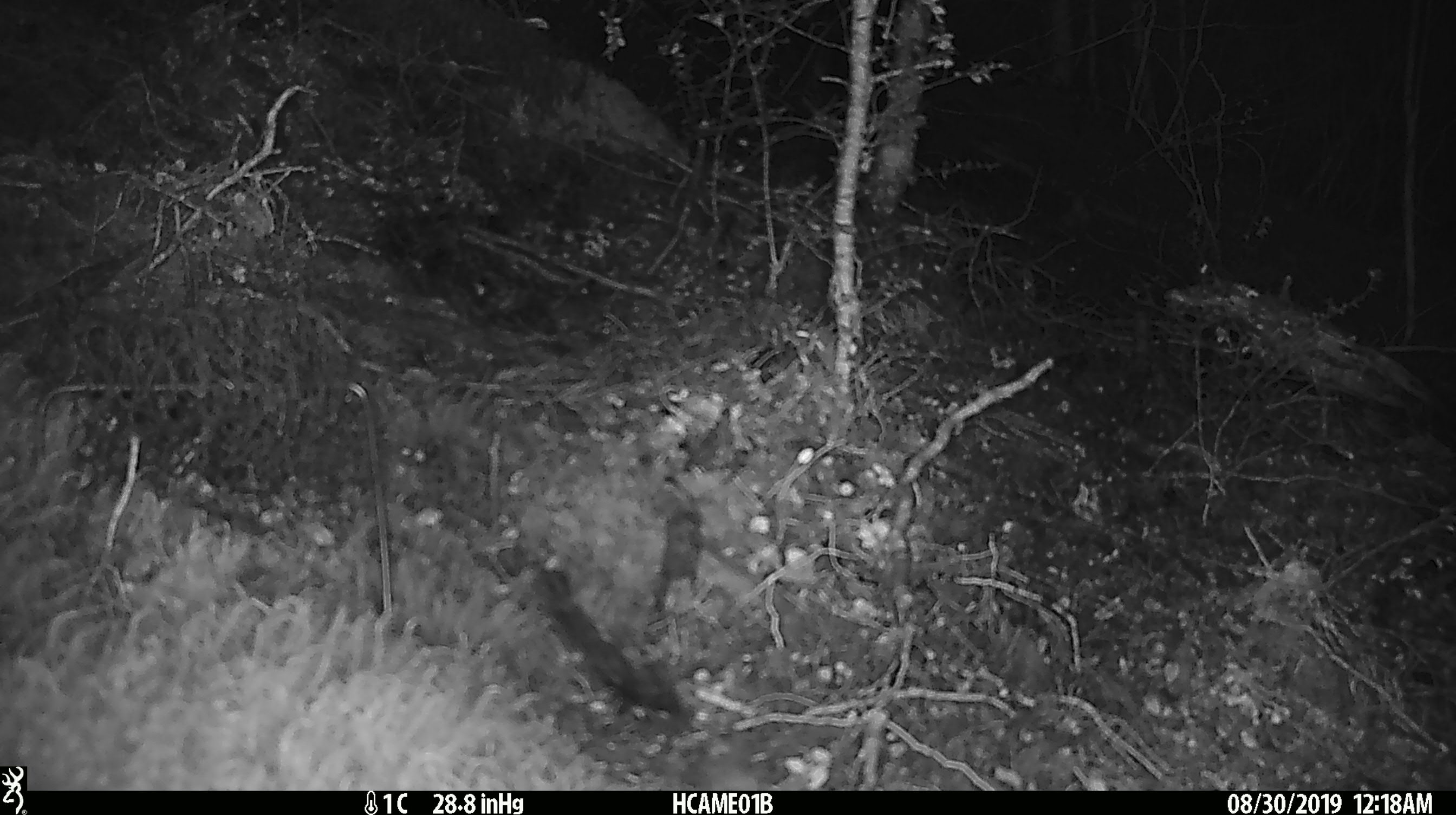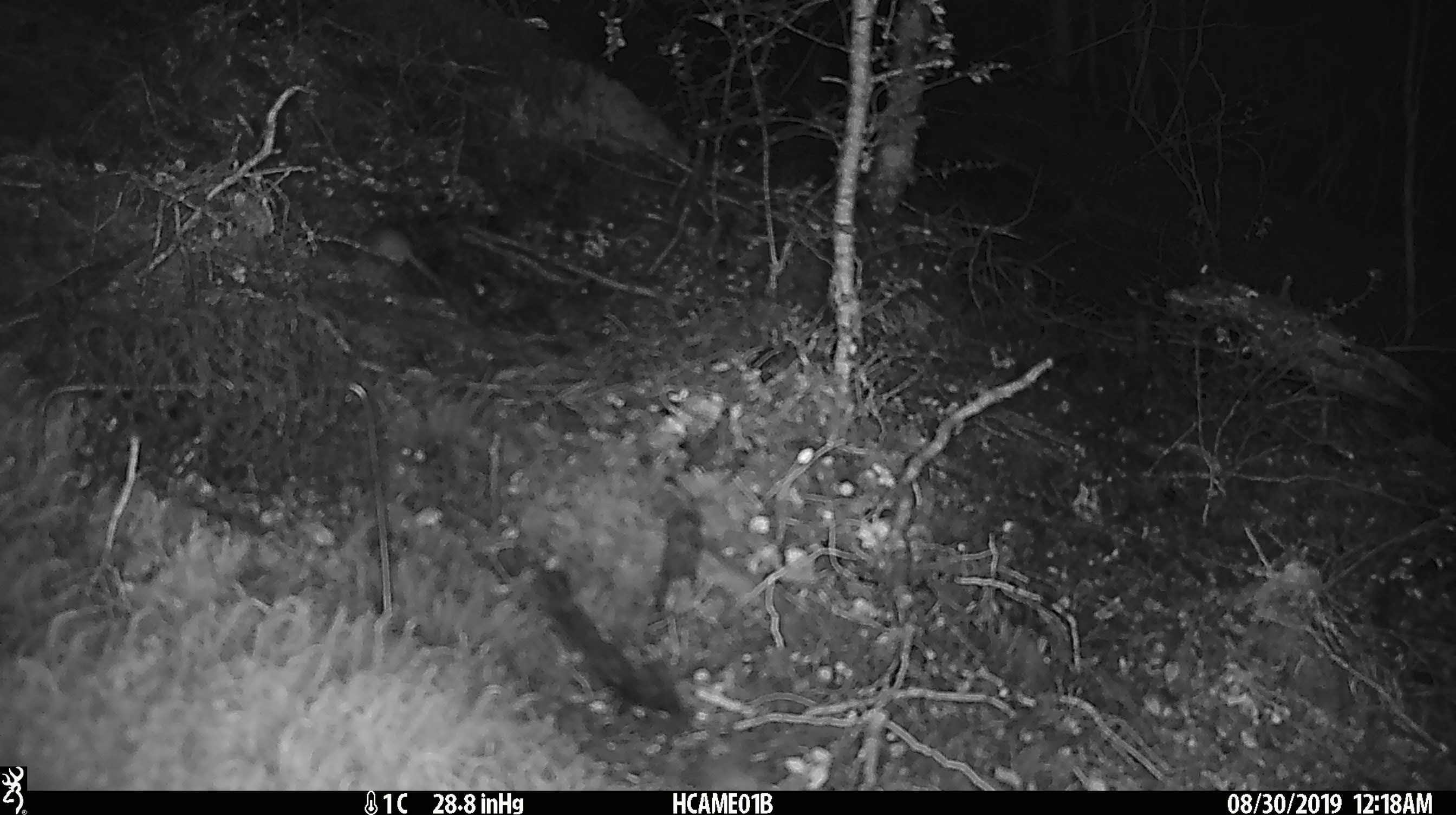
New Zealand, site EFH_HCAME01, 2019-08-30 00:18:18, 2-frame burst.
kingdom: Animalia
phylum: Chordata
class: Mammalia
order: Rodentia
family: Muridae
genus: Mus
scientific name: Mus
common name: mouse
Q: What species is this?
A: Mouse (Mus).